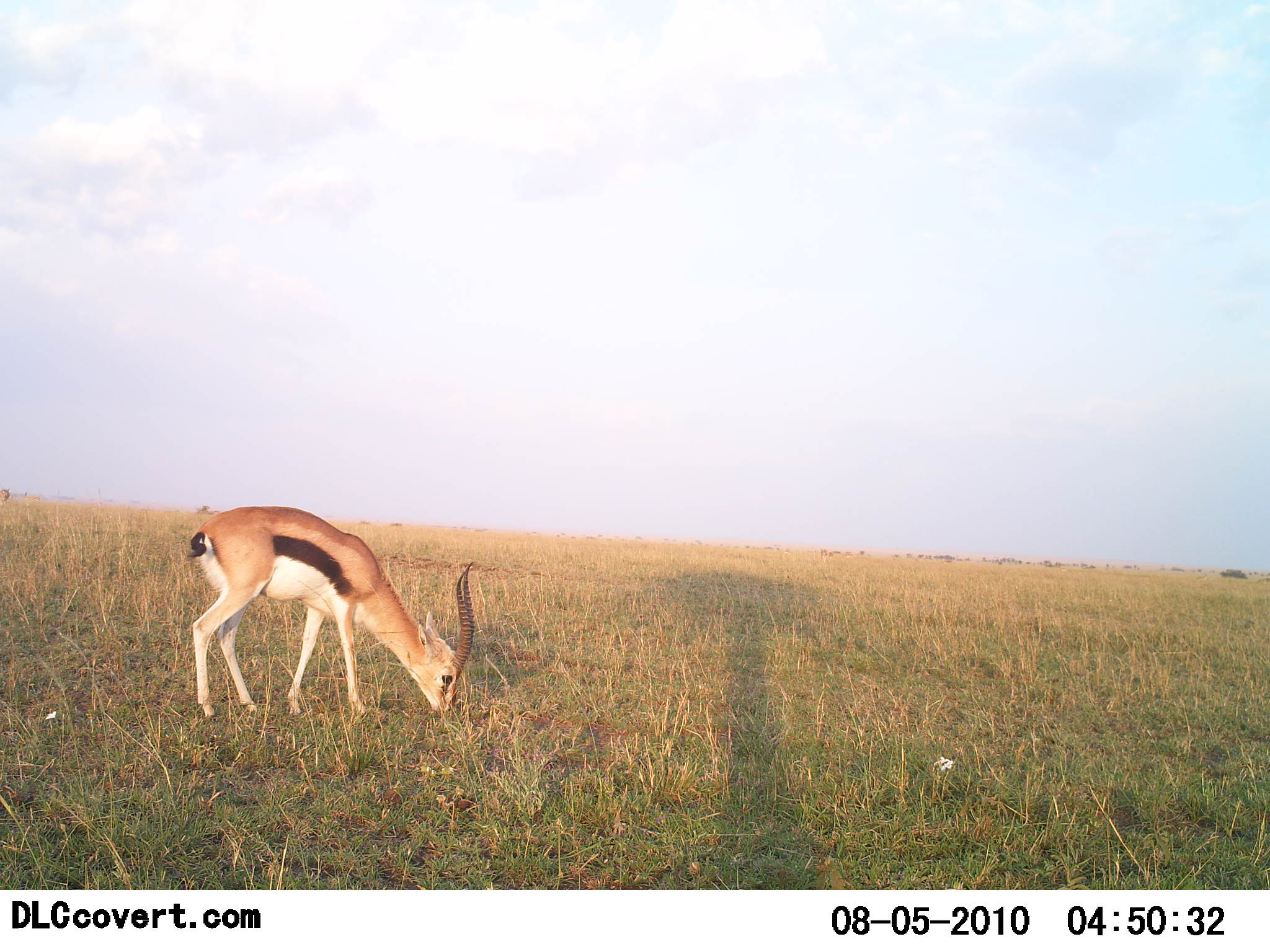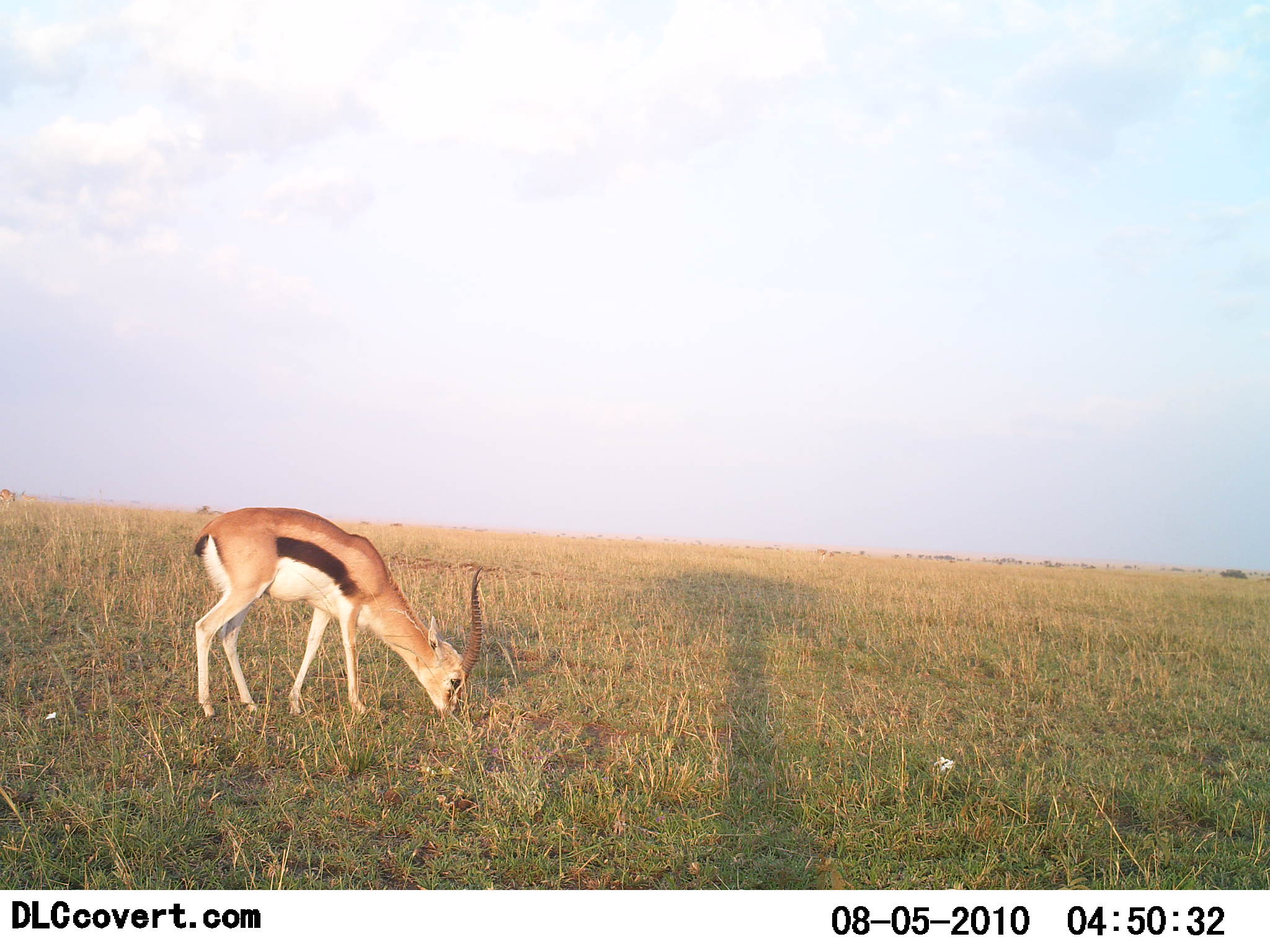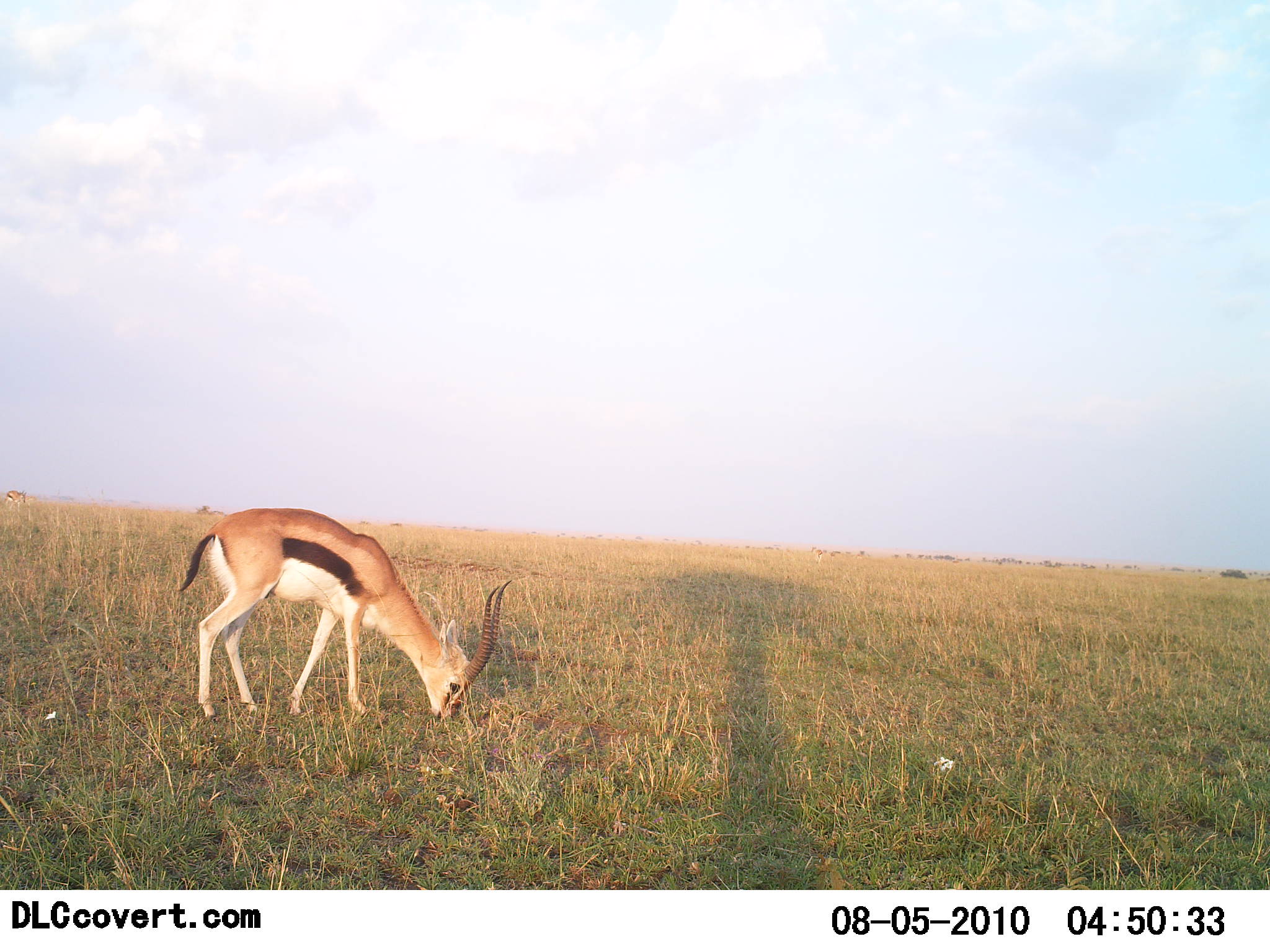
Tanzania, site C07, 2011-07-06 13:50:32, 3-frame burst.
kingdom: Animalia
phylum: Chordata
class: Mammalia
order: Artiodactyla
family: Bovidae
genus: Eudorcas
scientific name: Eudorcas thomsonii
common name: thomson's gazelle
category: gazellethomsons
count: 1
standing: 9%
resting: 0%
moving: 9%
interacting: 0%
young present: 0%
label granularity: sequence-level